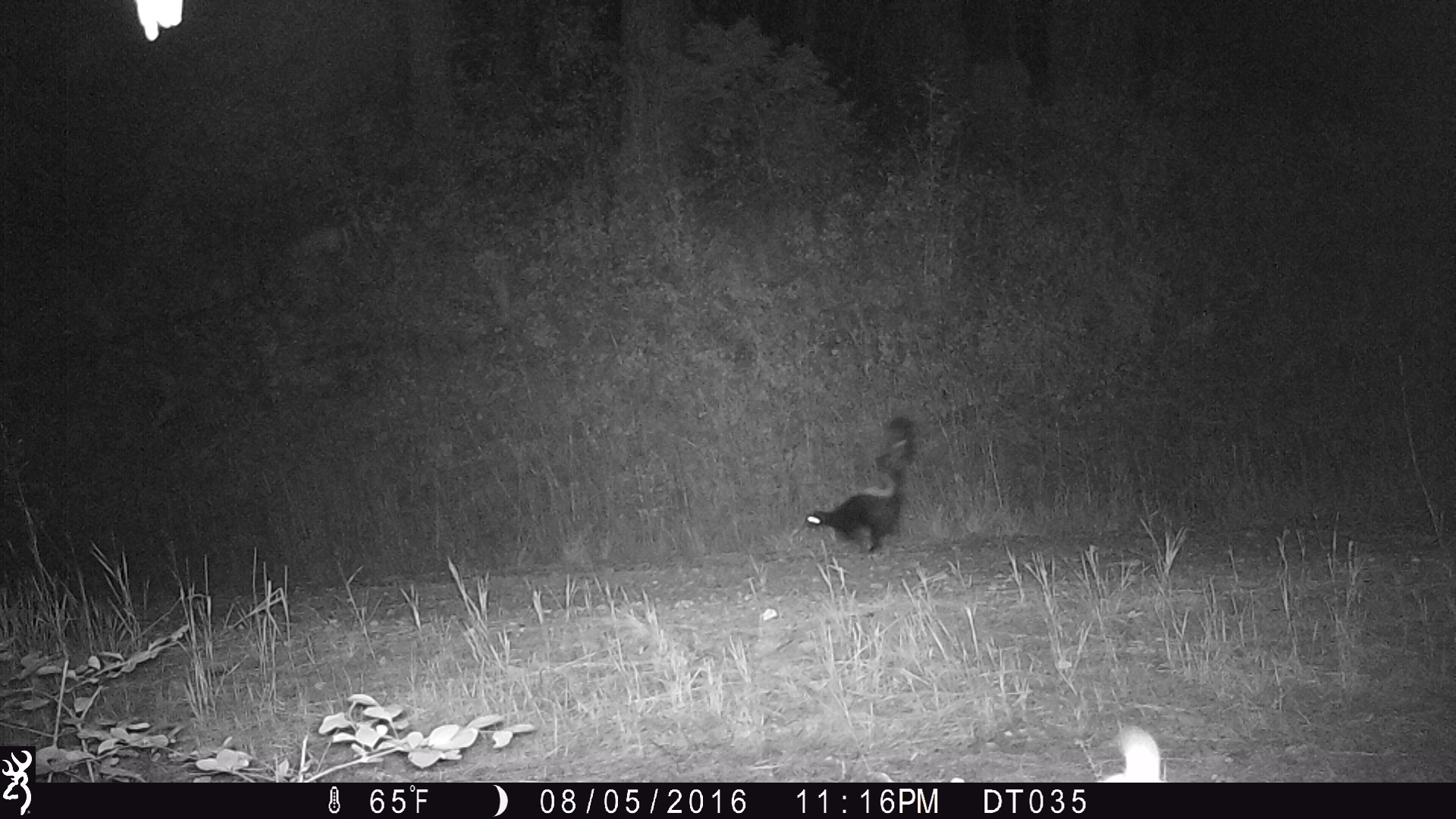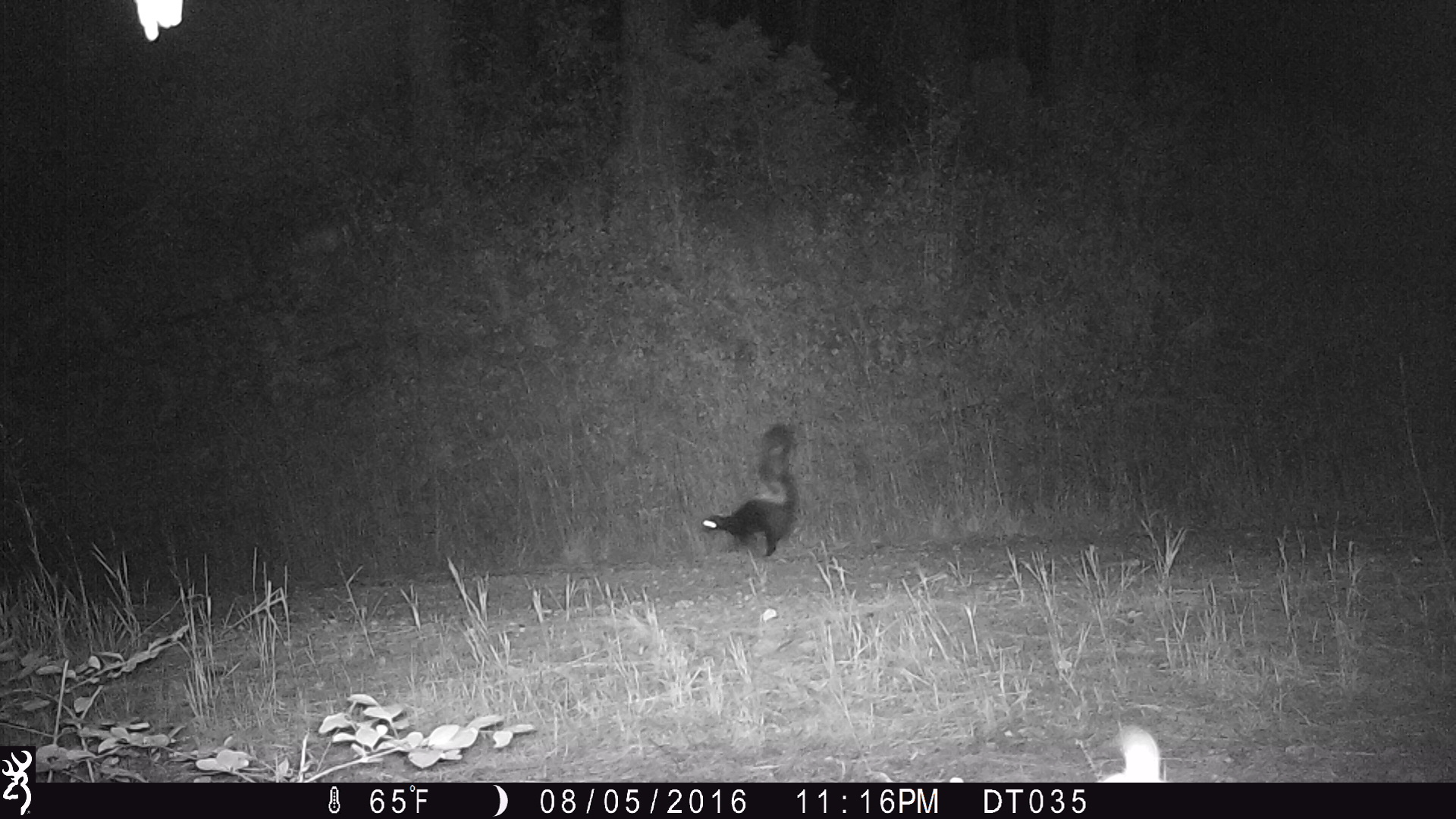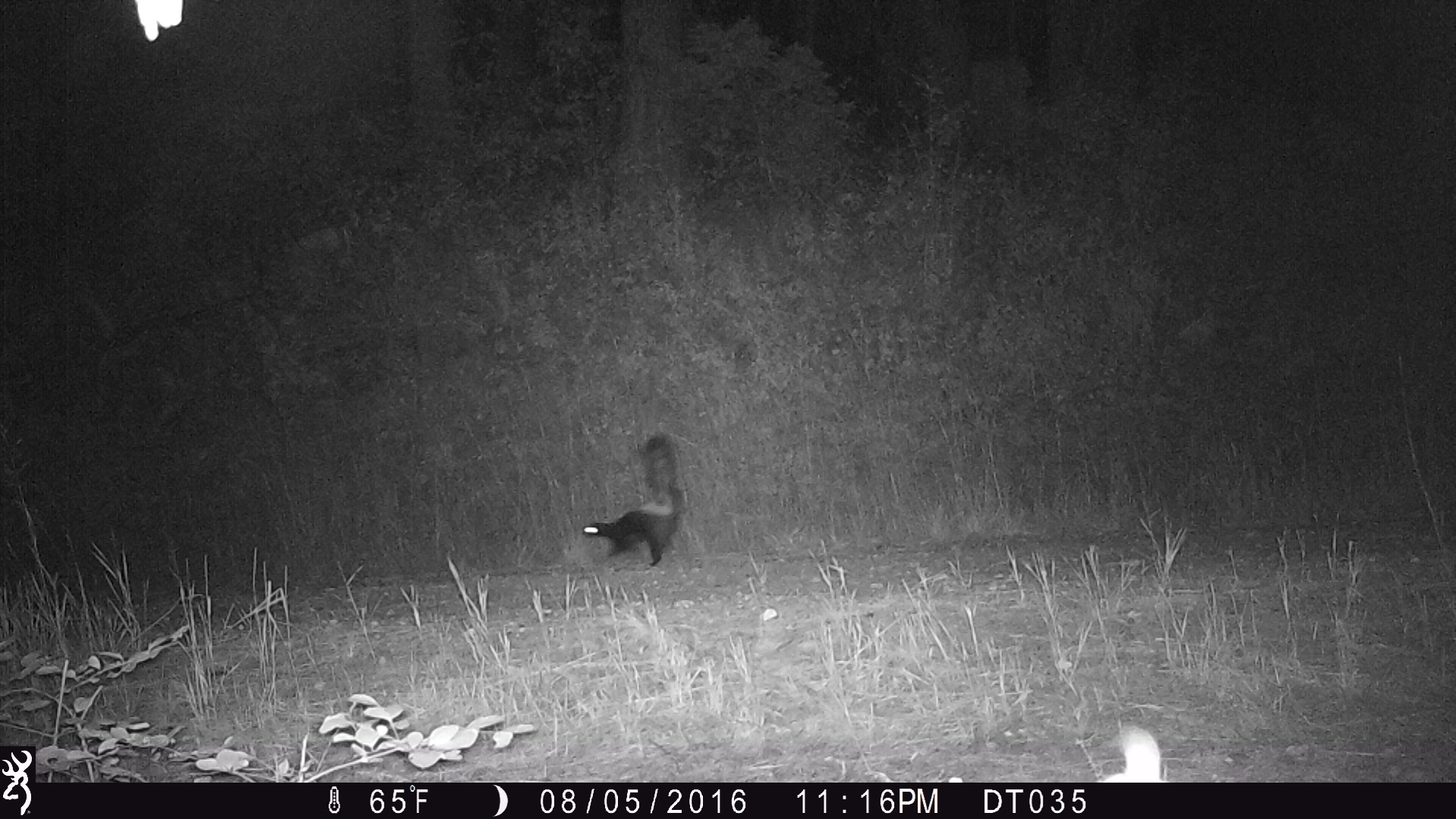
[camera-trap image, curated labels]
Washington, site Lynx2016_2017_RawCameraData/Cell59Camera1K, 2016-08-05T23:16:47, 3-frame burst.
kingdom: Animalia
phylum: Chordata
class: Mammalia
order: Carnivora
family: Mephitidae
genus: Mephitis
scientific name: Mephitis mephitis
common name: striped skunk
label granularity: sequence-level